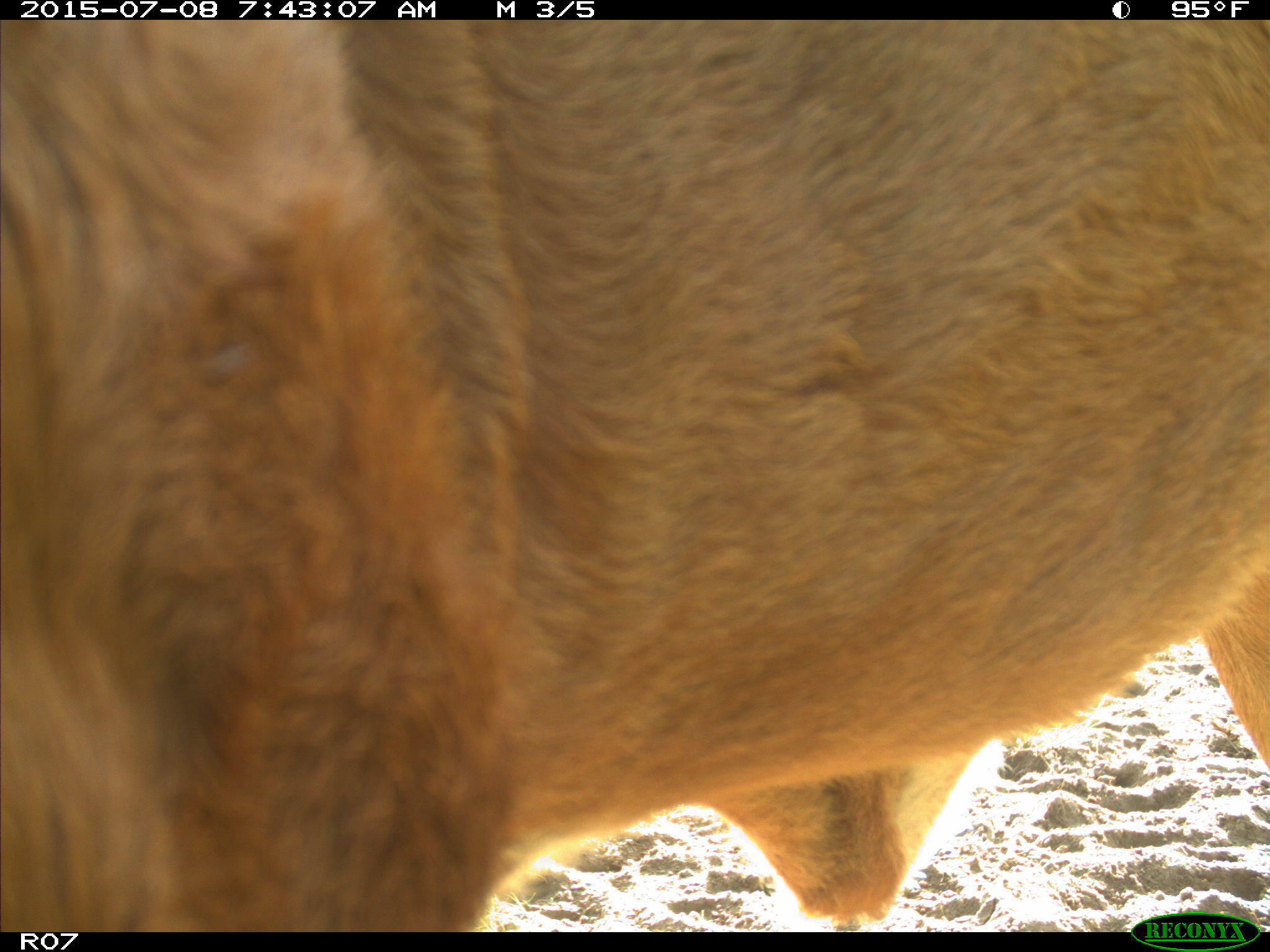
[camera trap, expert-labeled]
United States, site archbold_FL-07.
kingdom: Animalia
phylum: Chordata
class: Mammalia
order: Artiodactyla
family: Bovidae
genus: Bos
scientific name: Bos taurus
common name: domestic cow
Bos taurus (domestic cow).